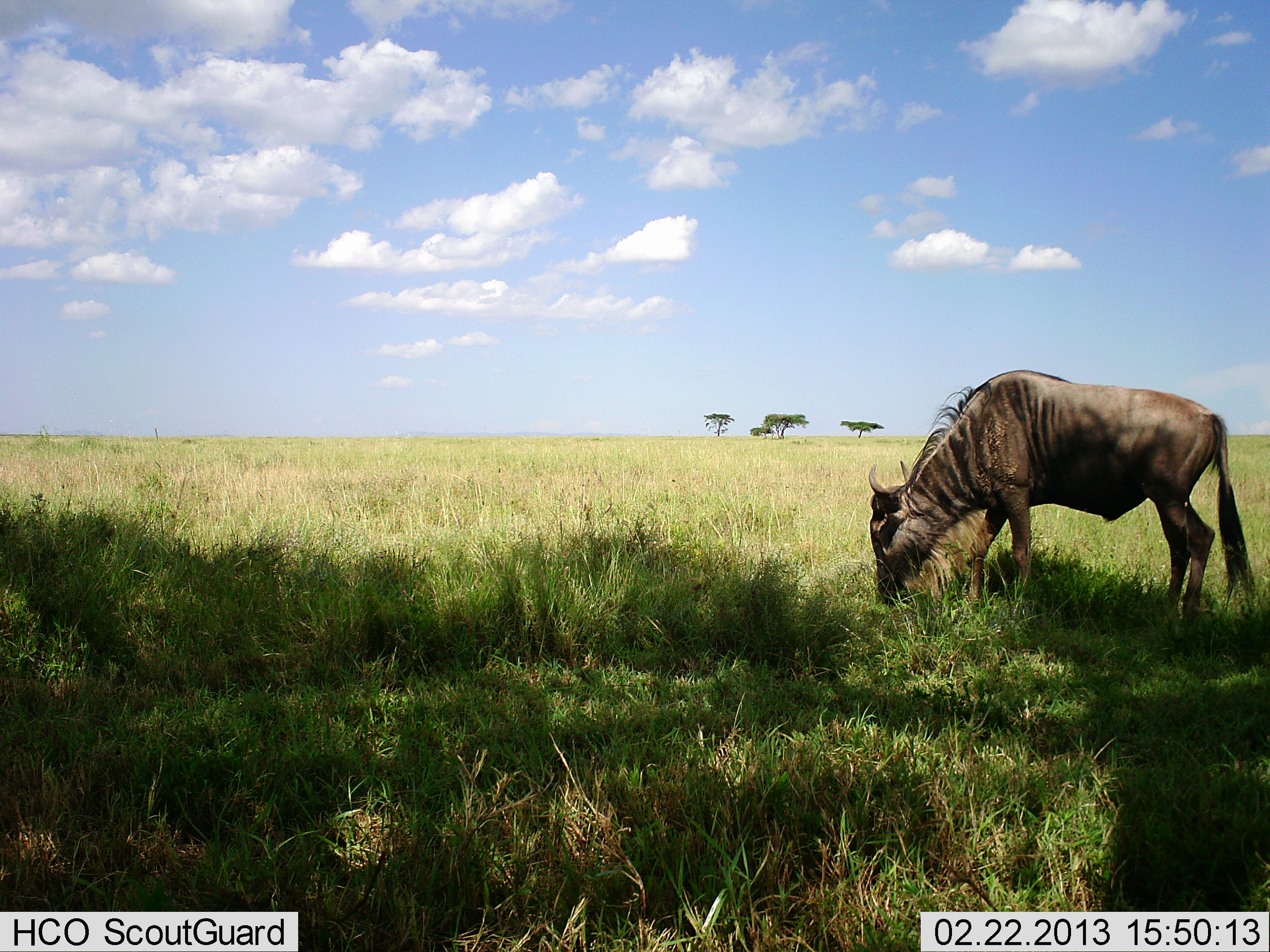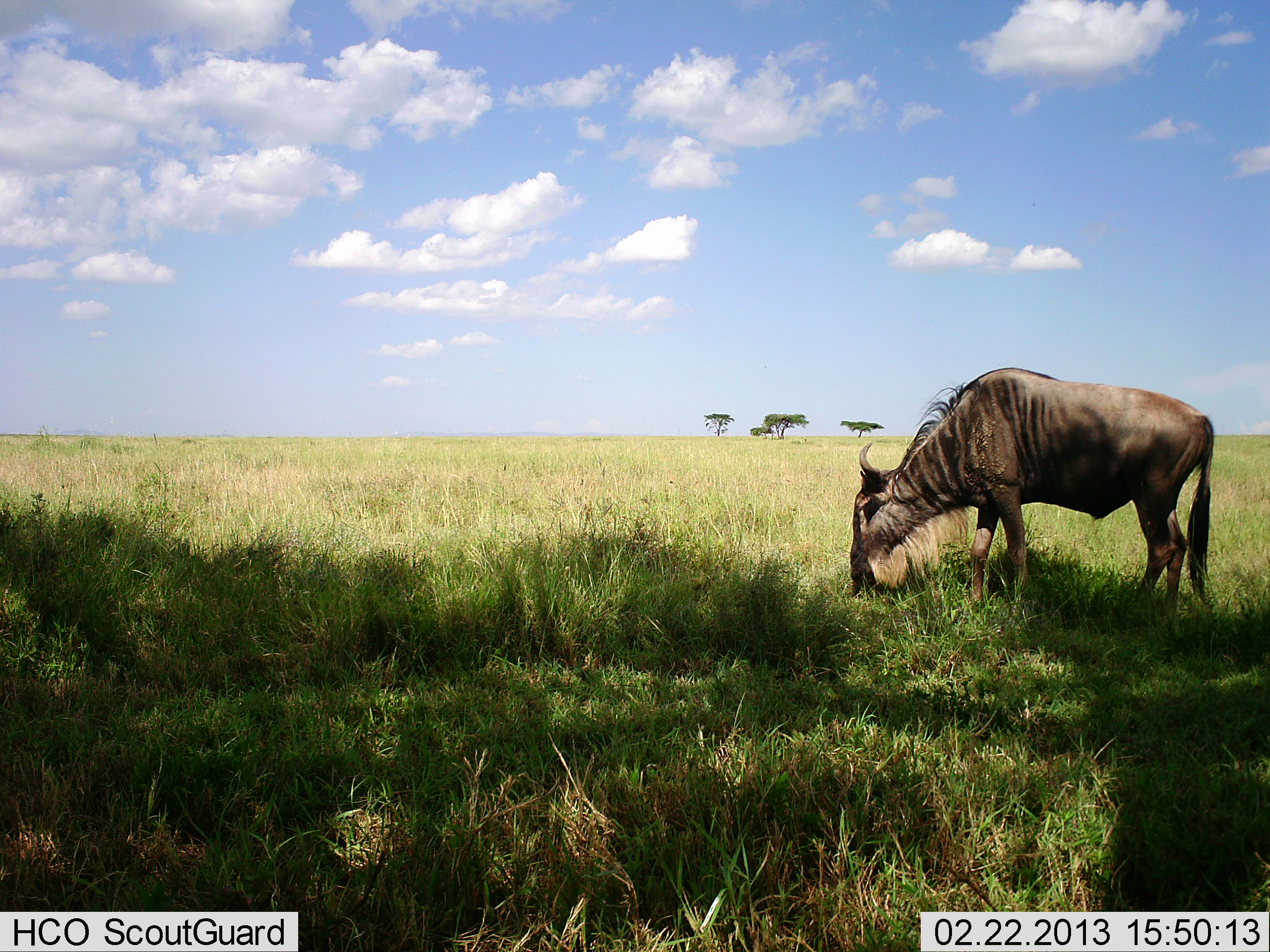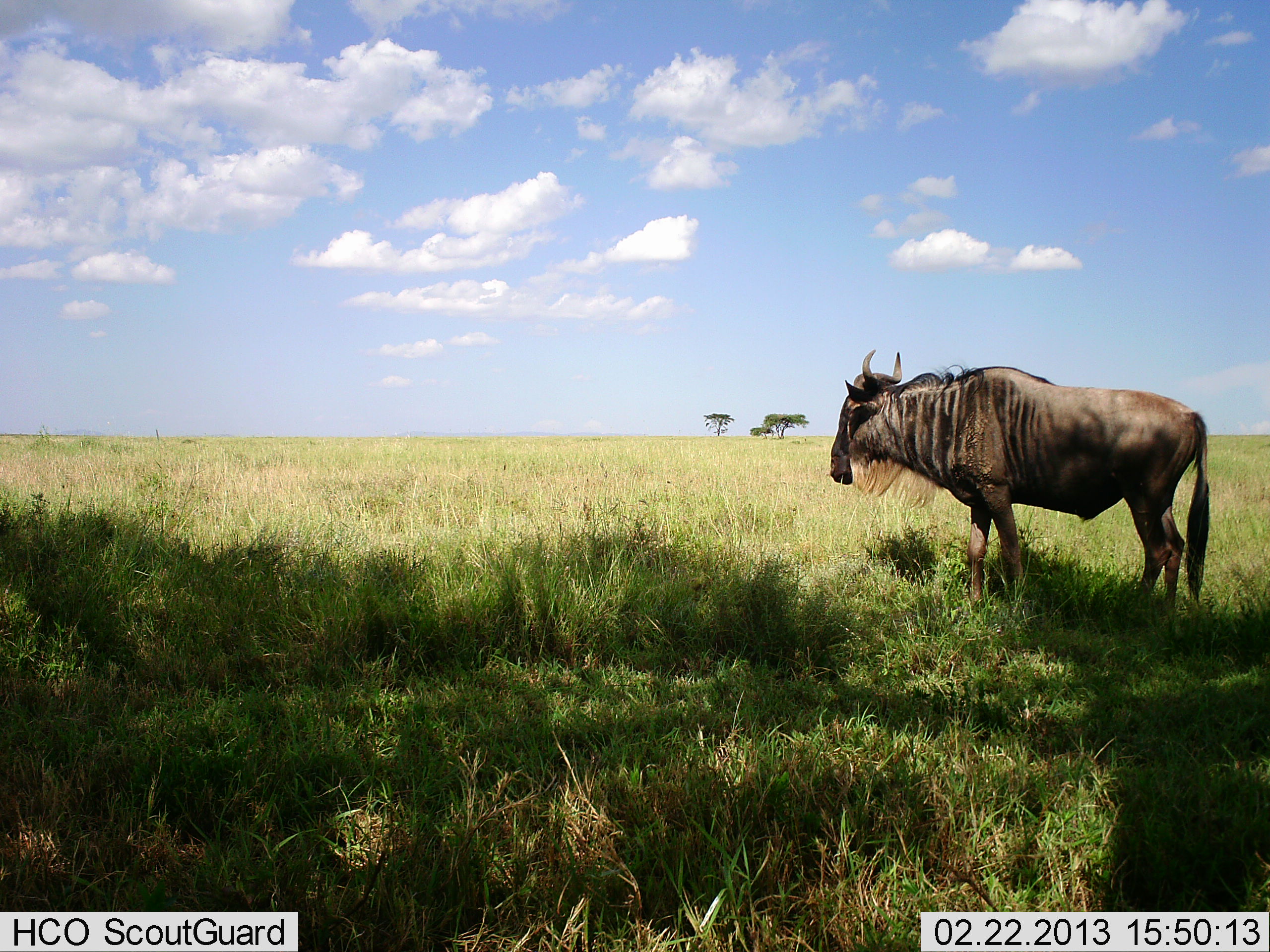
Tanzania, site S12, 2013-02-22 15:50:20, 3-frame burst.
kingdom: Animalia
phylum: Chordata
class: Mammalia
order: Artiodactyla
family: Bovidae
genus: Connochaetes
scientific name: Connochaetes taurinus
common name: blue wildebeest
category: wildebeest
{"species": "wildebeest (blue wildebeest) (Connochaetes taurinus)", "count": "1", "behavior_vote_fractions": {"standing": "17%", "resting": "0%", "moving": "6%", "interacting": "0%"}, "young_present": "0%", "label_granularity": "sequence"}